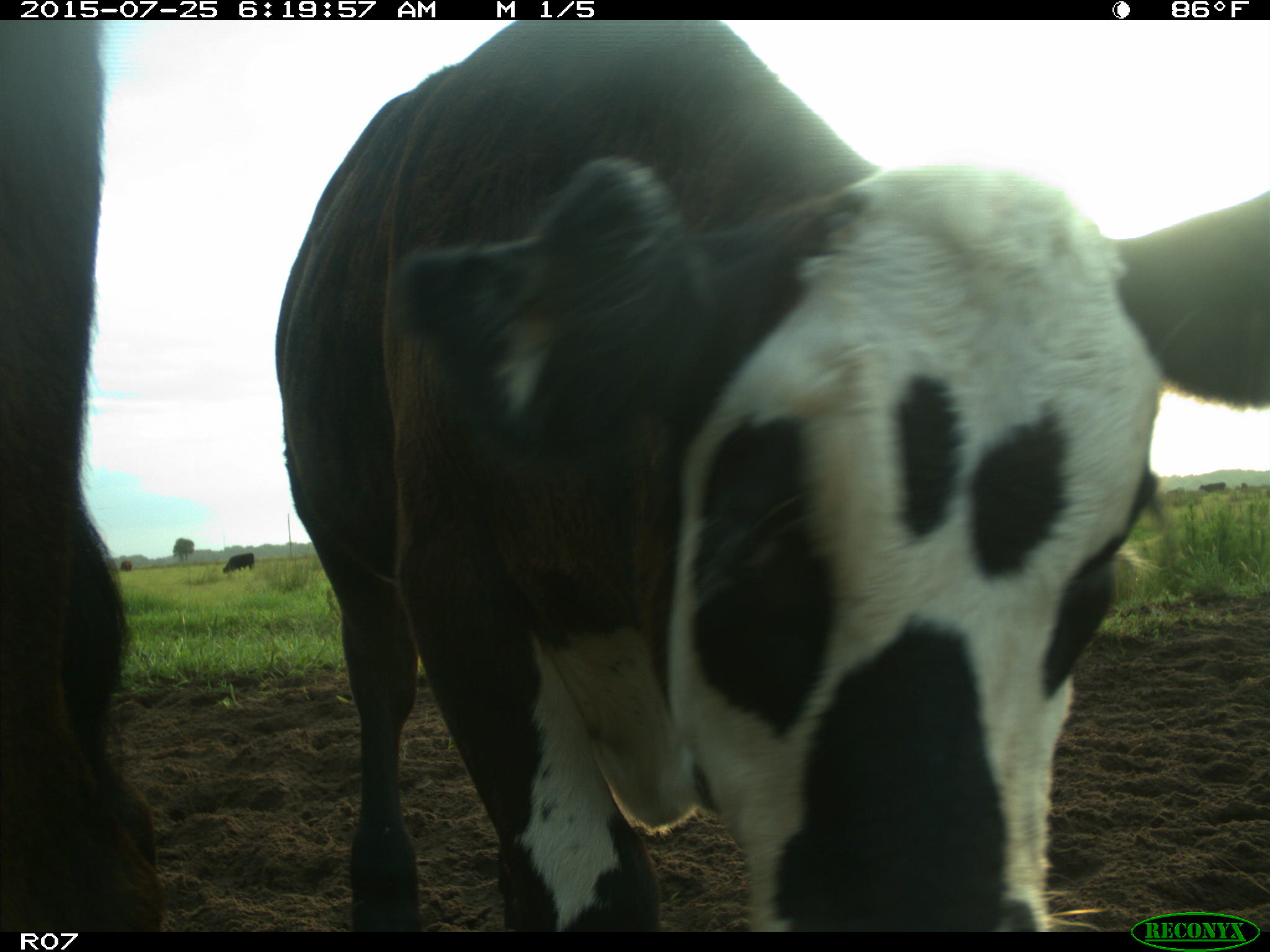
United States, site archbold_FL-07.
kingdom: Animalia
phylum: Chordata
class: Mammalia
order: Artiodactyla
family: Bovidae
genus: Bos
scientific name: Bos taurus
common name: domestic cow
Bos taurus (domestic cow).